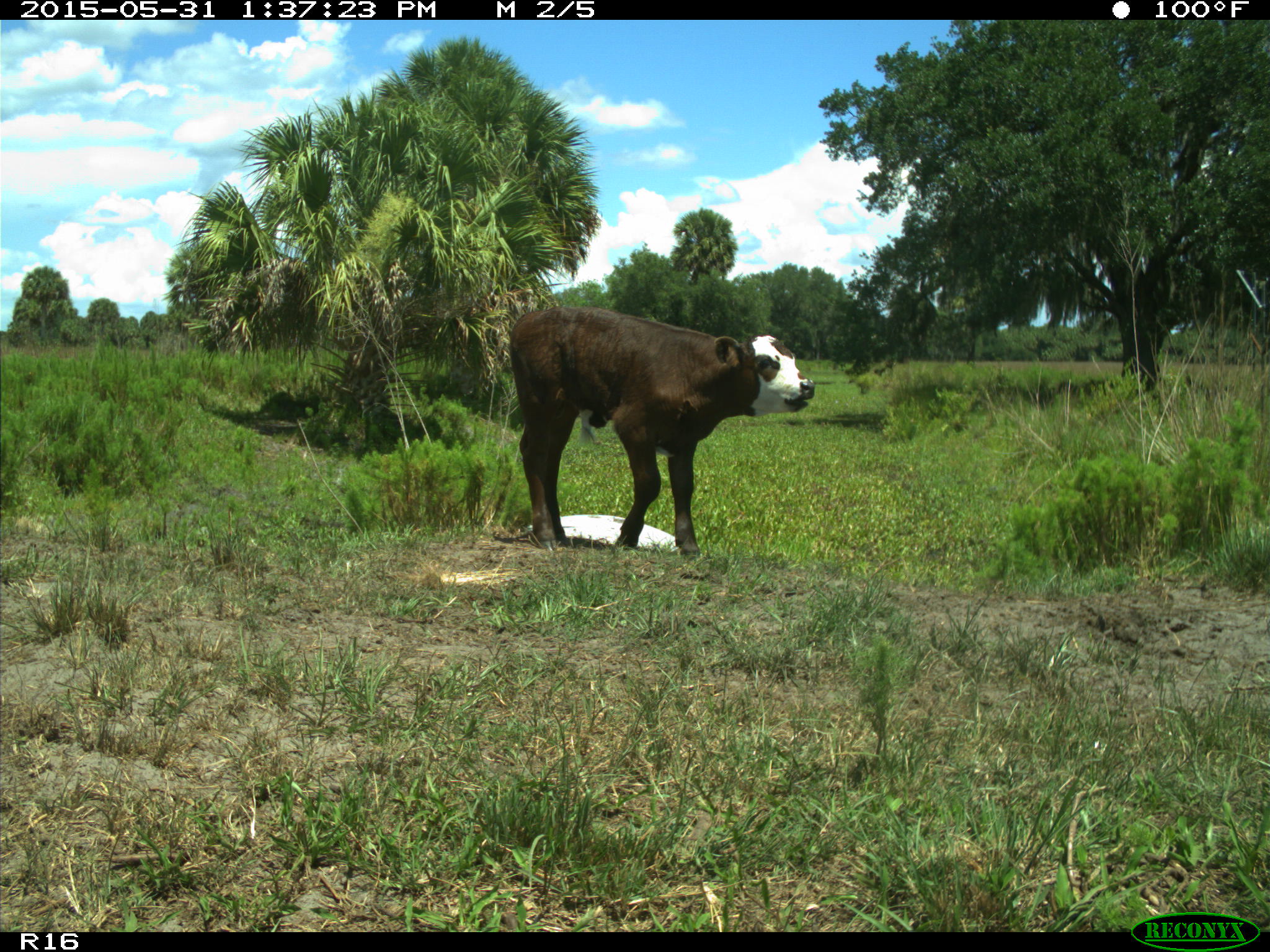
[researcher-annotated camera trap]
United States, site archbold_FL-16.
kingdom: Animalia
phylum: Chordata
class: Mammalia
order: Artiodactyla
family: Bovidae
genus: Bos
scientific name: Bos taurus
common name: domestic cow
Bos taurus (domestic cow).